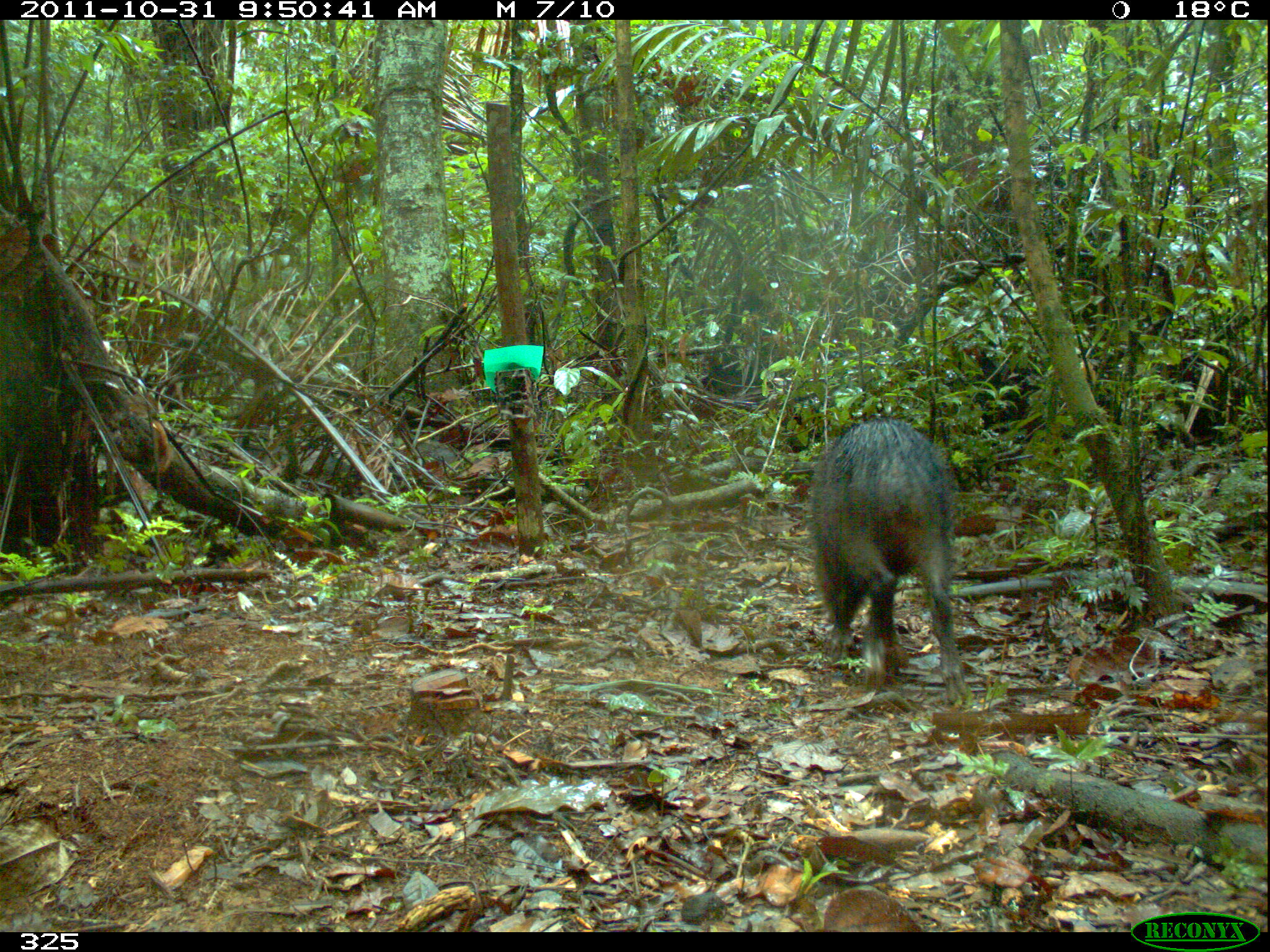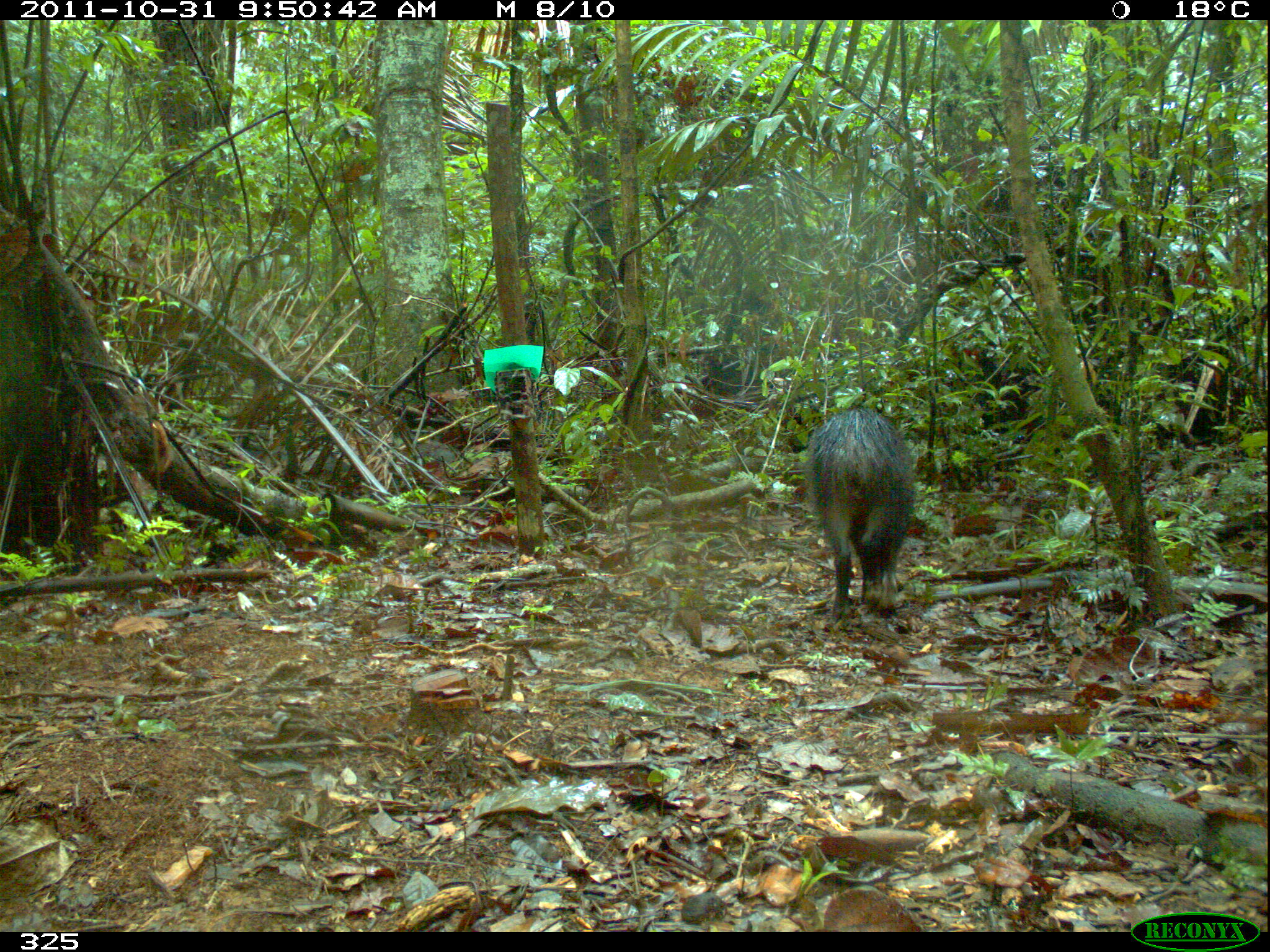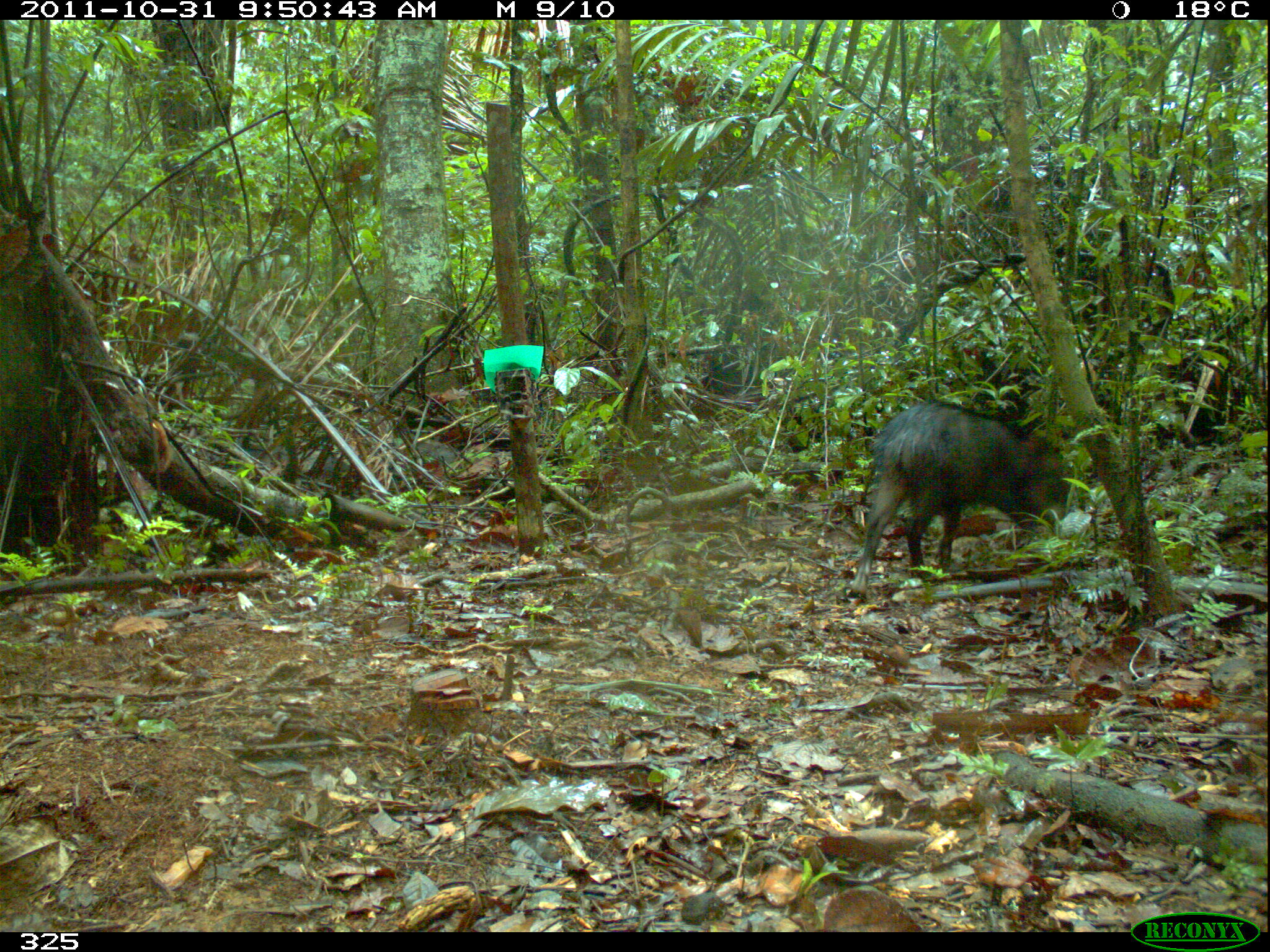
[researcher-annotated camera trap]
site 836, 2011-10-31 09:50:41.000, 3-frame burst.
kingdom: Animalia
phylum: Chordata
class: Mammalia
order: Artiodactyla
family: Tayassuidae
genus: Tayassu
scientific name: Tayassu pecari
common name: white-lipped peccary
Tayassu pecari (white-lipped peccary).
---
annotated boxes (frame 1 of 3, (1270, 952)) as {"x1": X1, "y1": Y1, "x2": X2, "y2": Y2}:
tayassu pecari: {"x1": 806, "y1": 415, "x2": 967, "y2": 705}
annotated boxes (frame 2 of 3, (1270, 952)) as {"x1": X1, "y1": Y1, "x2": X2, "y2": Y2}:
tayassu pecari: {"x1": 805, "y1": 406, "x2": 917, "y2": 624}